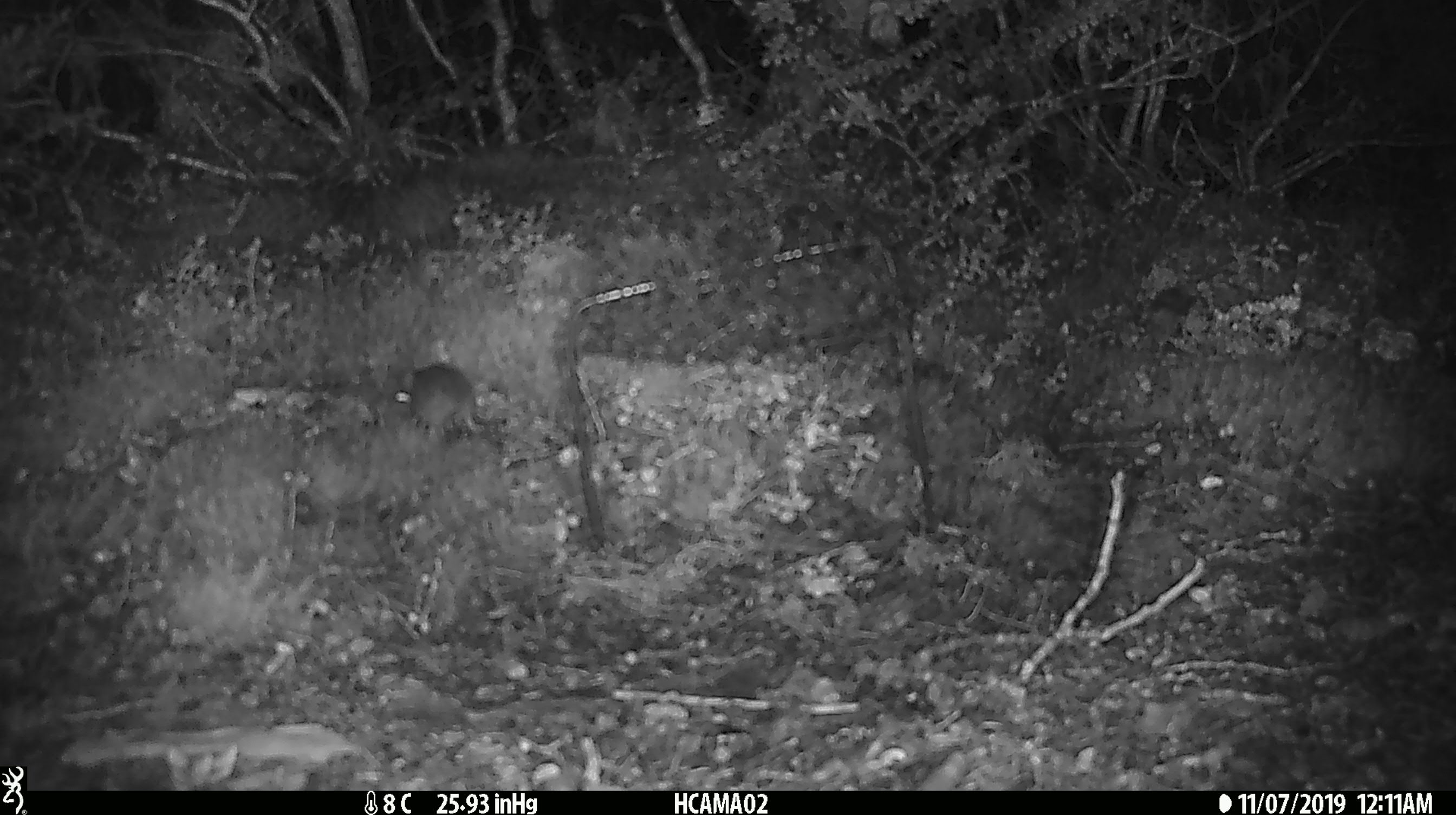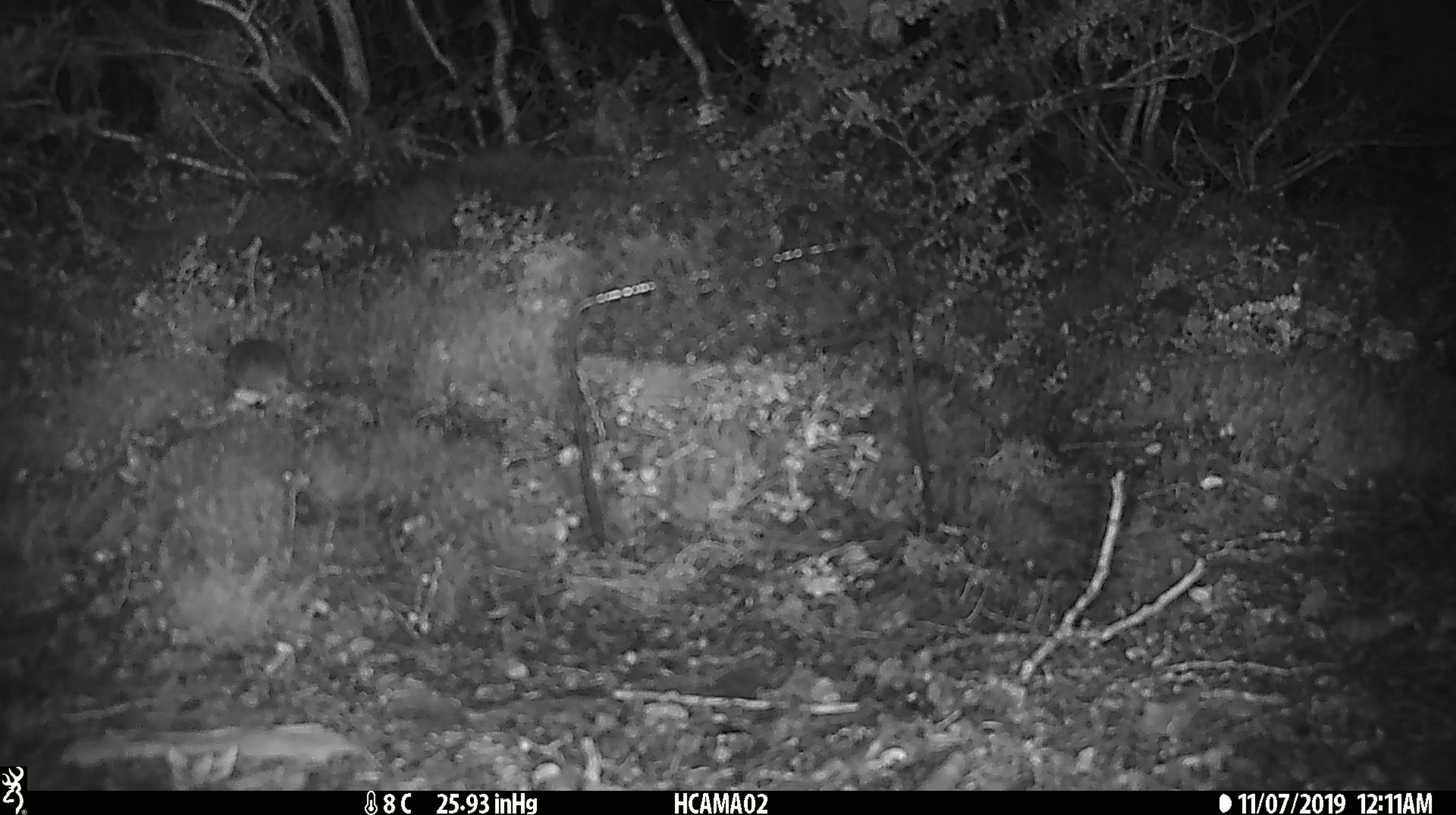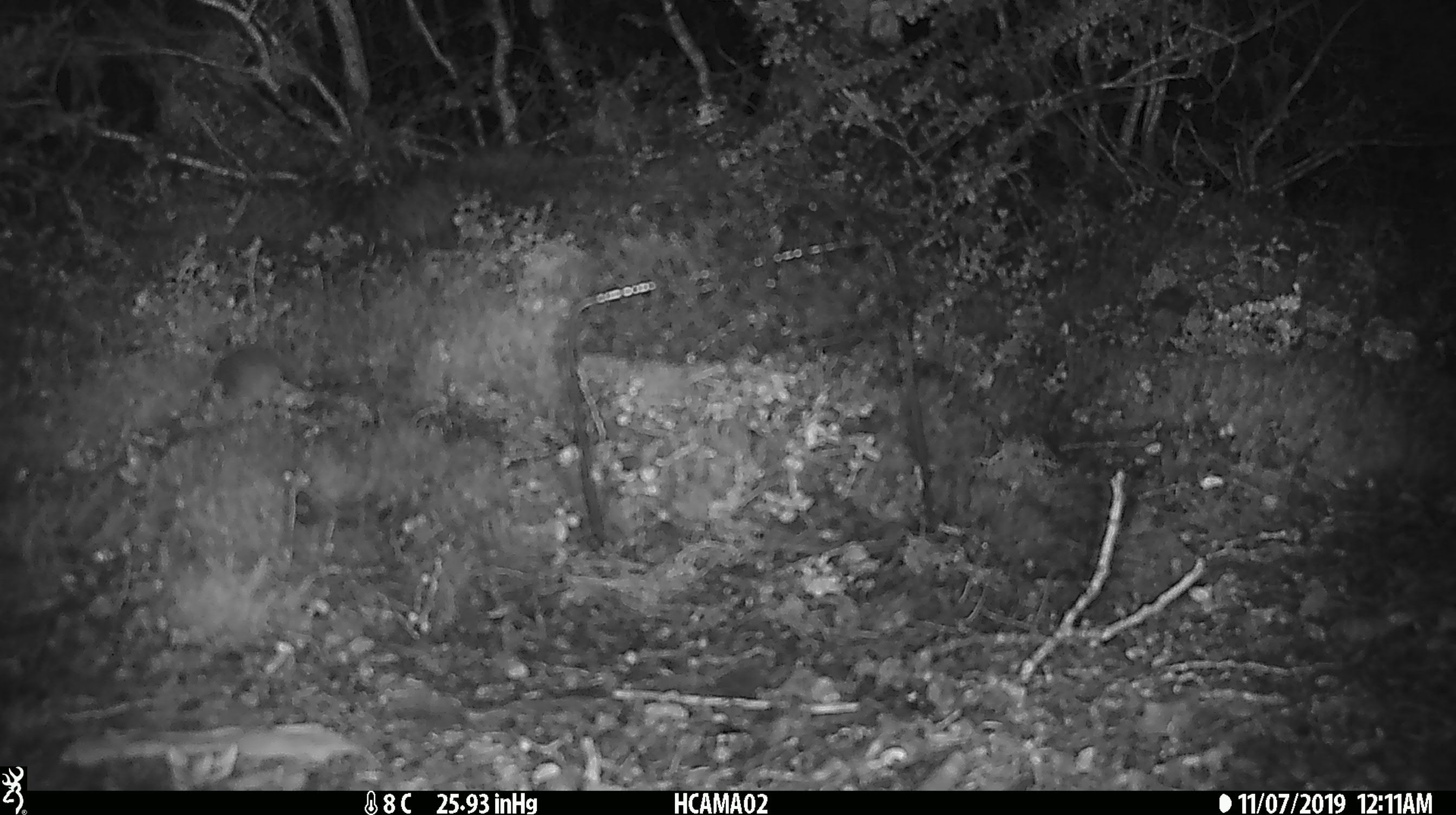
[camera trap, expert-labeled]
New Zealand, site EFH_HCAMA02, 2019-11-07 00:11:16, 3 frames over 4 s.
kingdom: Animalia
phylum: Chordata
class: Mammalia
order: Rodentia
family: Muridae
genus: Mus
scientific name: Mus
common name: mouse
Mouse (Mus).